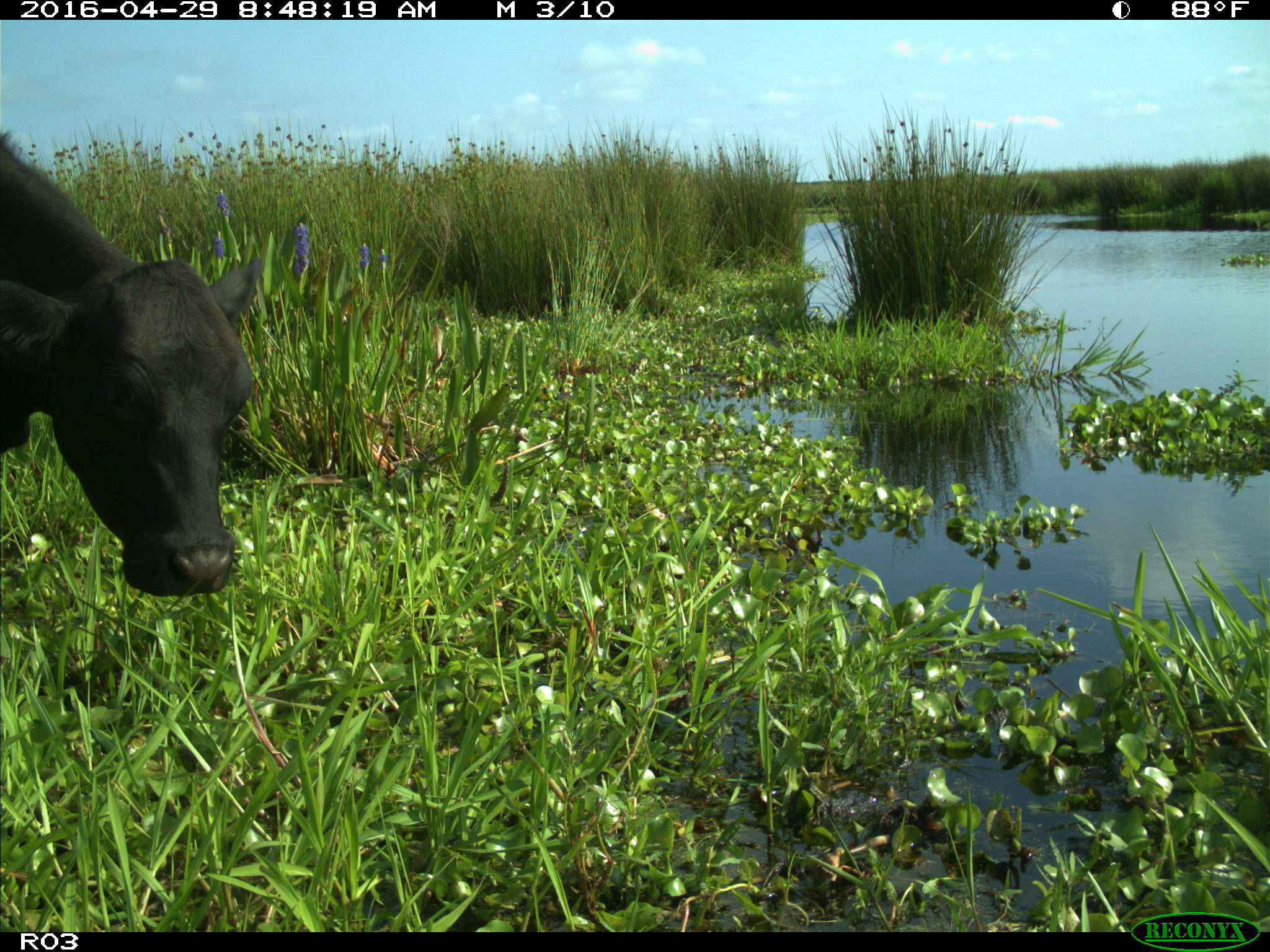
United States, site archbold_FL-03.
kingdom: Animalia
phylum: Chordata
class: Mammalia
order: Artiodactyla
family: Bovidae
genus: Bos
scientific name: Bos taurus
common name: domestic cow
Bos taurus (domestic cow).